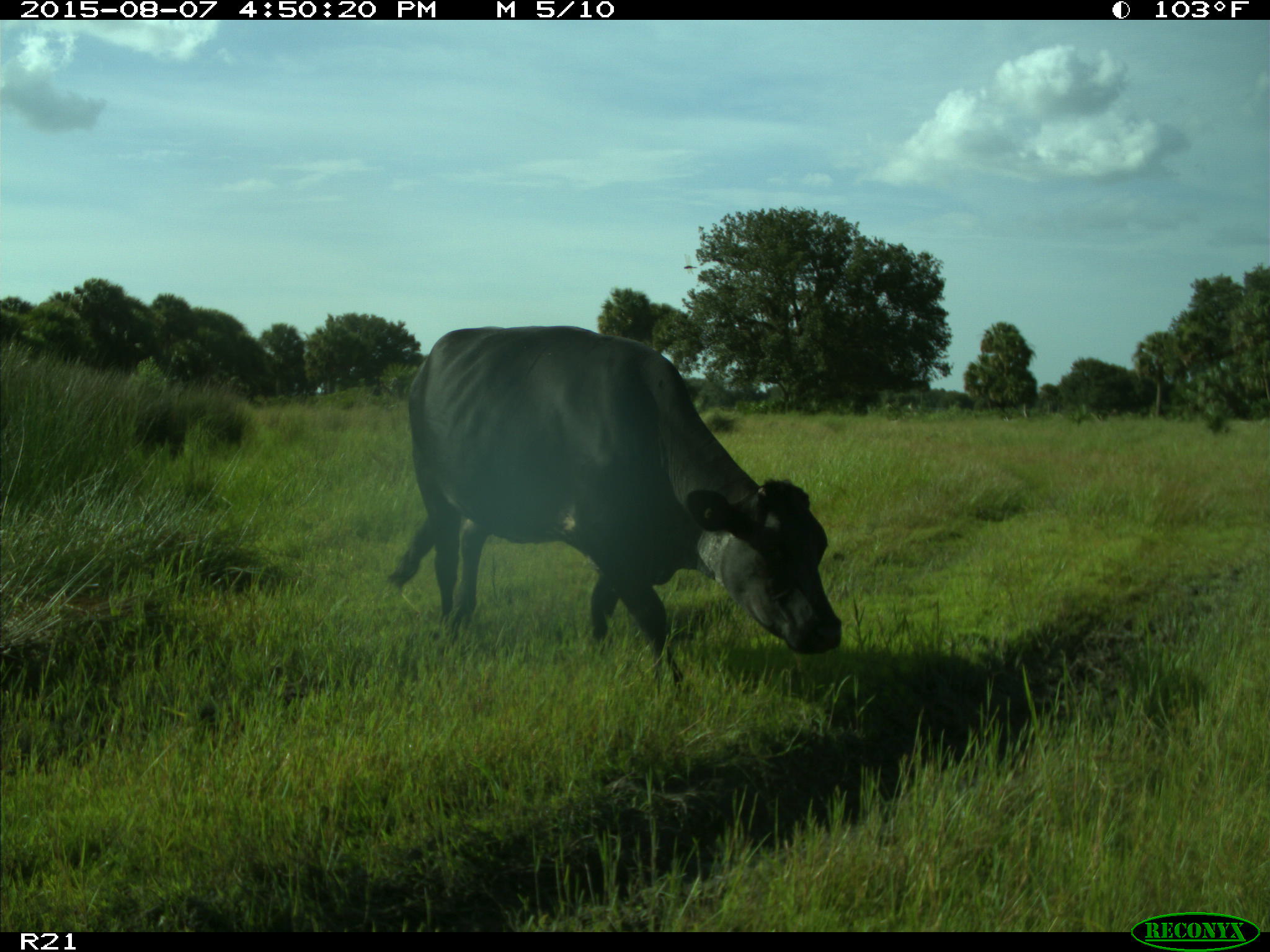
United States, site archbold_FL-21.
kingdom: Animalia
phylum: Chordata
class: Mammalia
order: Artiodactyla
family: Bovidae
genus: Bos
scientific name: Bos taurus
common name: domestic cow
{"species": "Bos taurus (domestic cow)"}